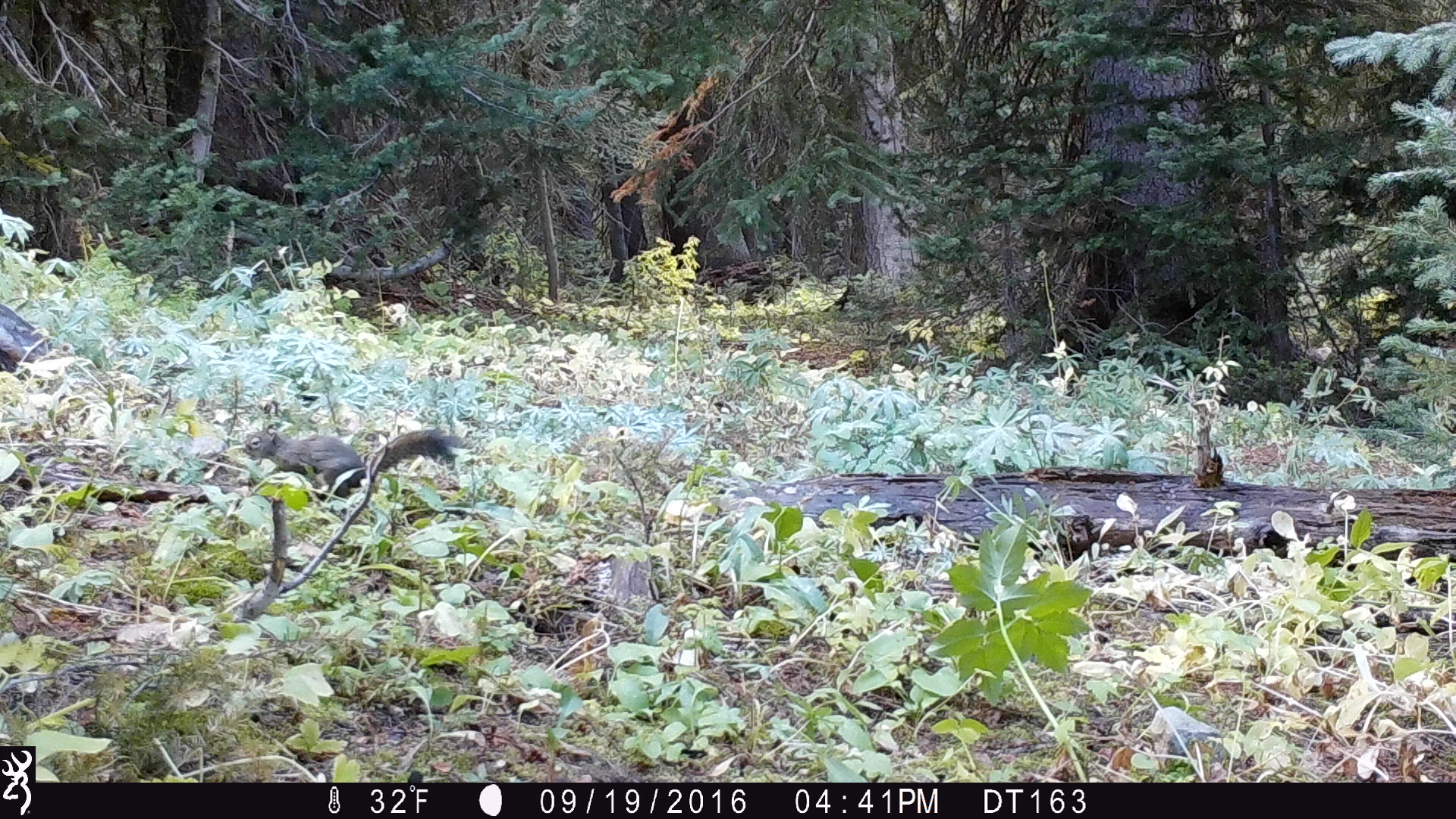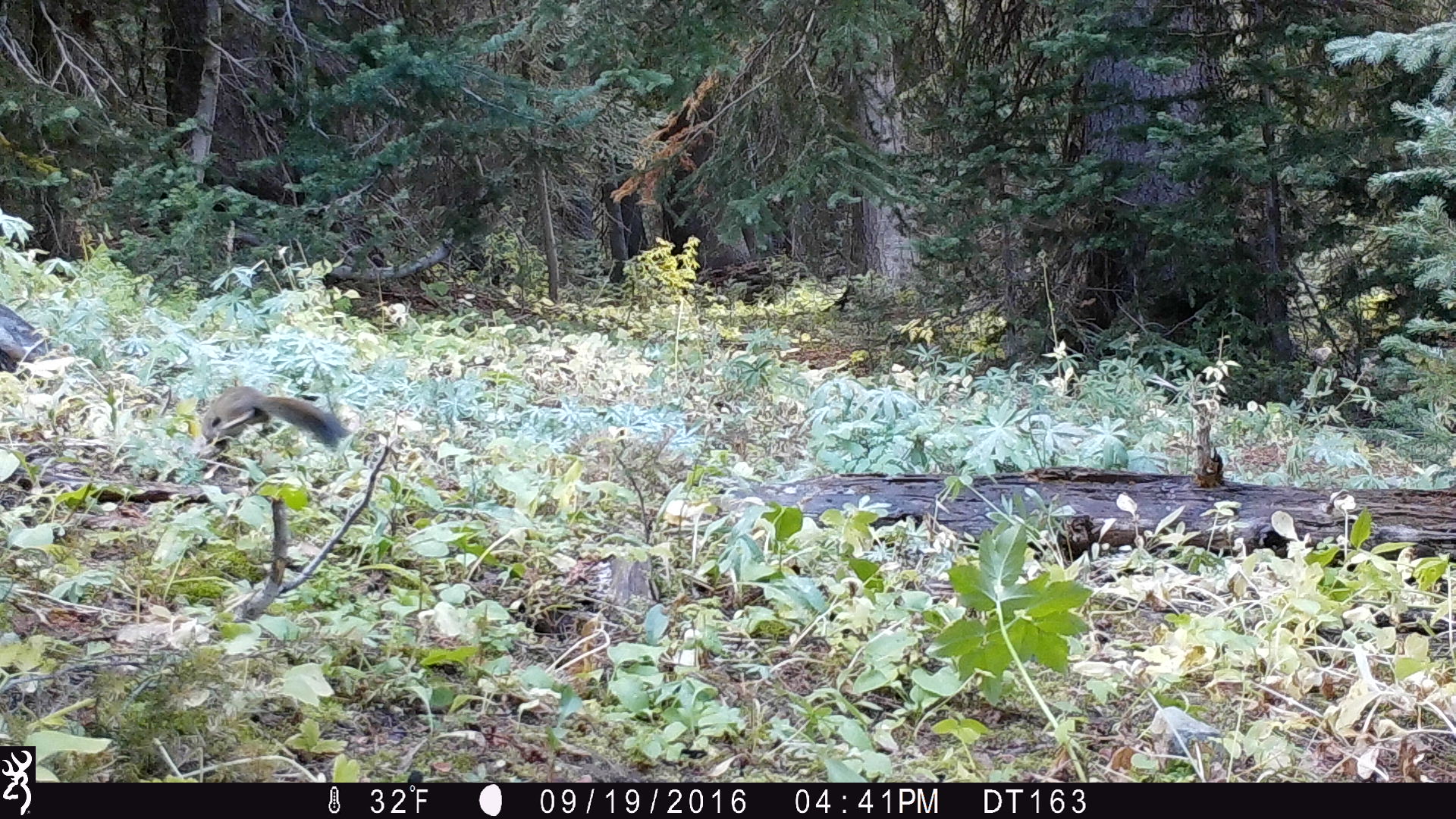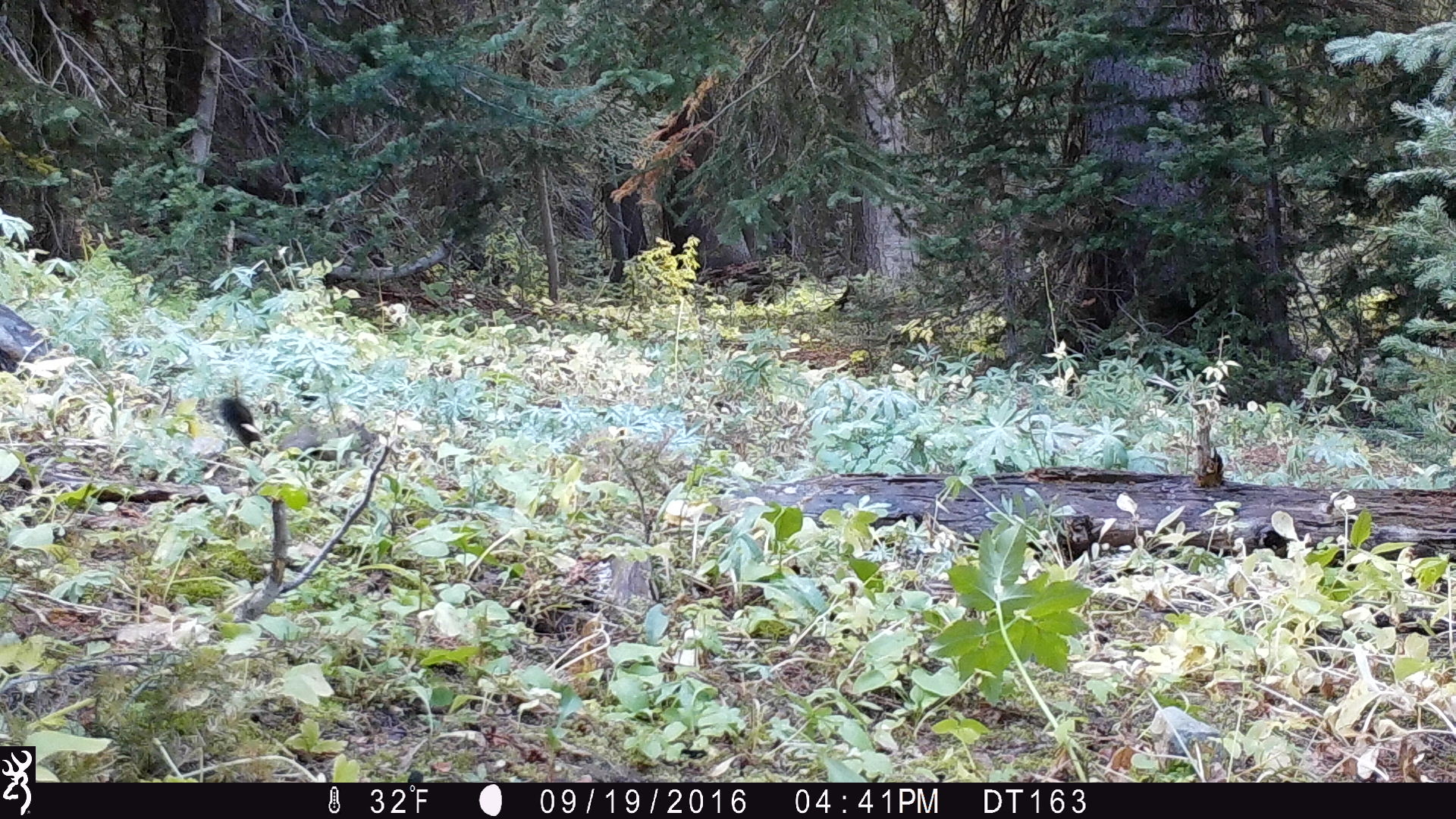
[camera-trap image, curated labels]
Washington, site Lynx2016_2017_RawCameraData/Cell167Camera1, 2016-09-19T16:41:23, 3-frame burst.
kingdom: Animalia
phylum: Chordata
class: Mammalia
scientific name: Mammalia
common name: small mammal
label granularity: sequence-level